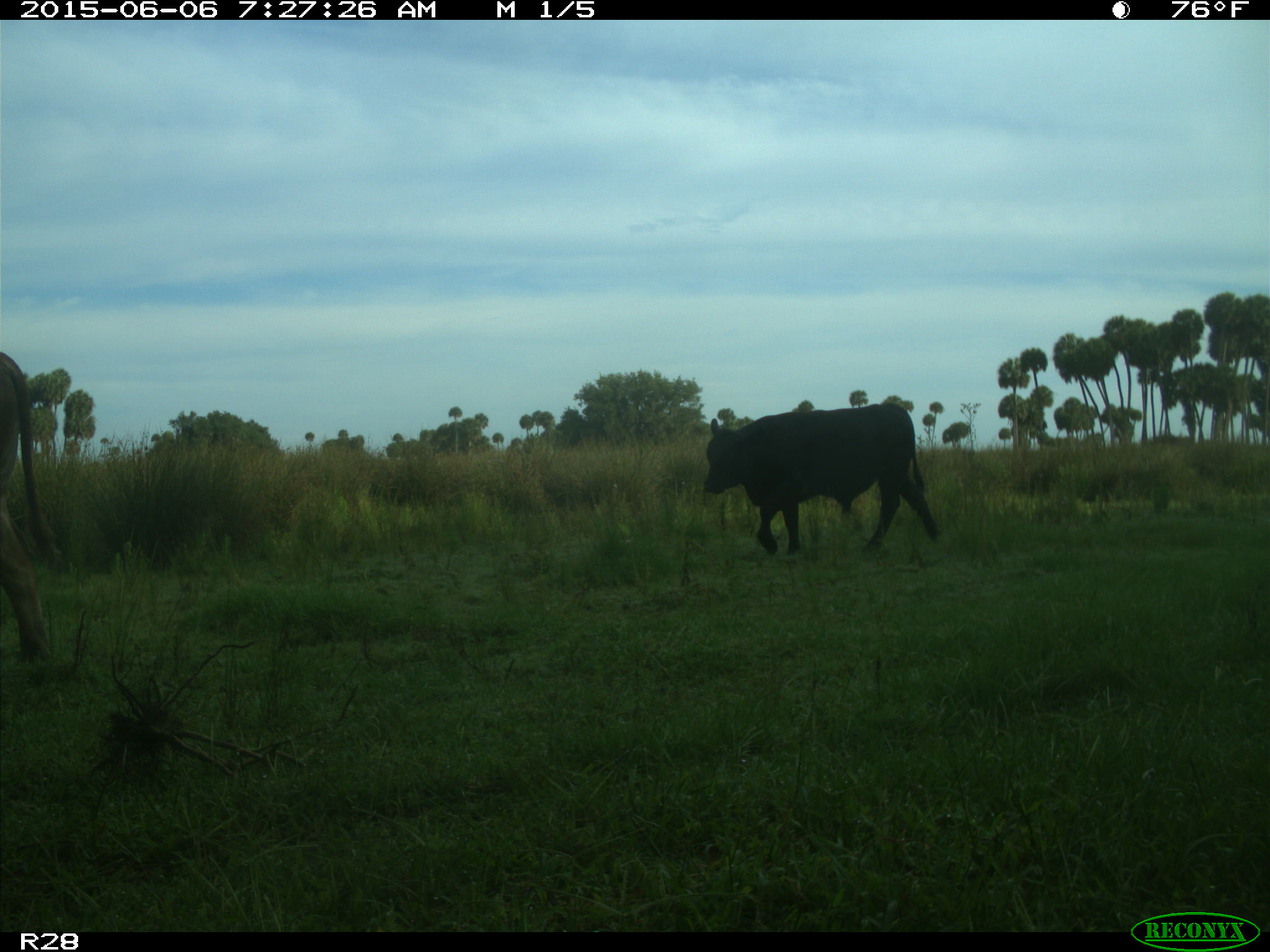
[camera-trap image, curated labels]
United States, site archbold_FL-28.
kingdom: Animalia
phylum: Chordata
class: Mammalia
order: Artiodactyla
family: Bovidae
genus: Bos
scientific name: Bos taurus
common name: domestic cow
Bos taurus (domestic cow).